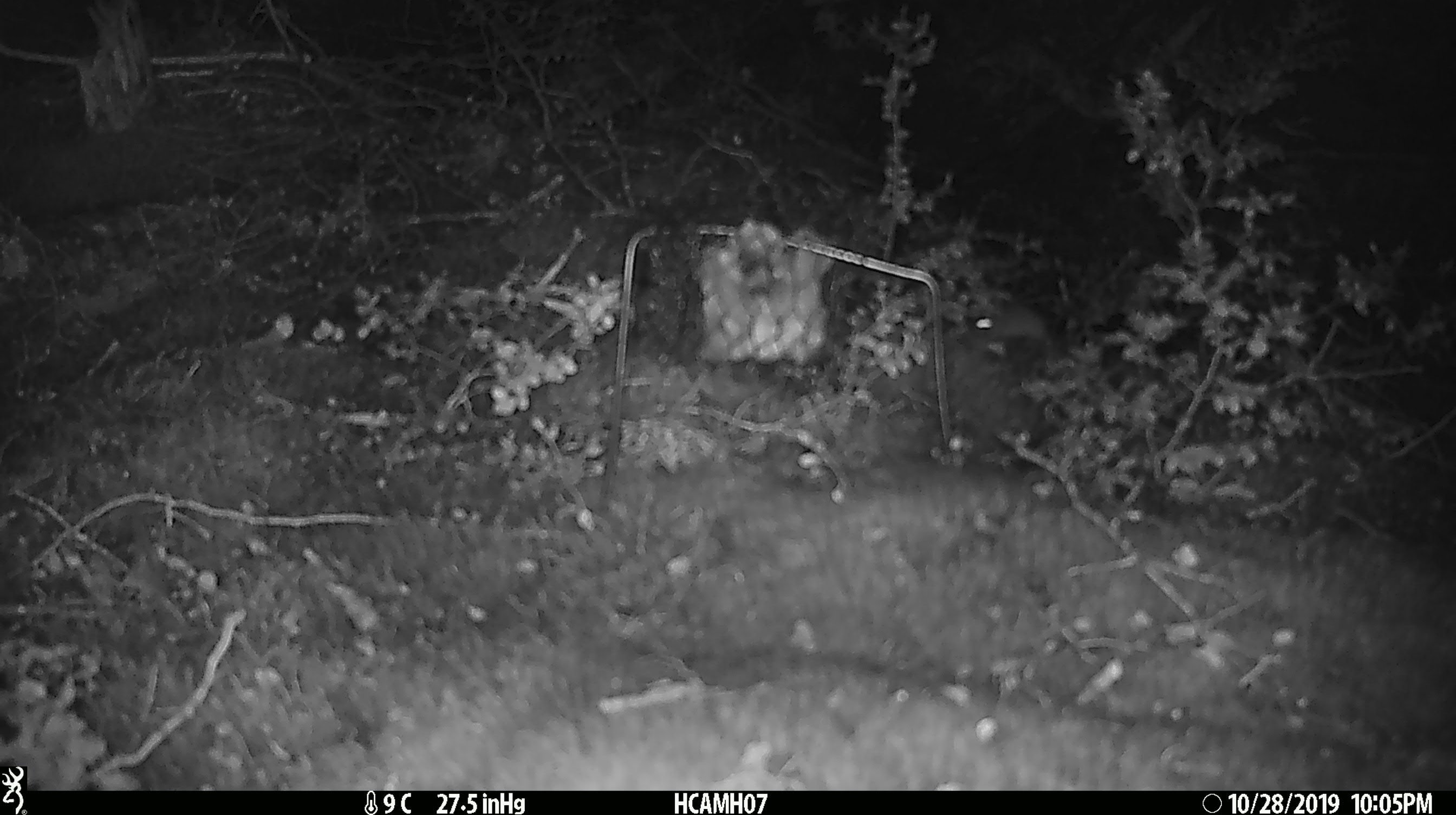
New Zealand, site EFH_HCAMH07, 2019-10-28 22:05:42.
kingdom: Animalia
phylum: Chordata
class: Mammalia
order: Rodentia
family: Muridae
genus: Mus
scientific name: Mus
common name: mouse